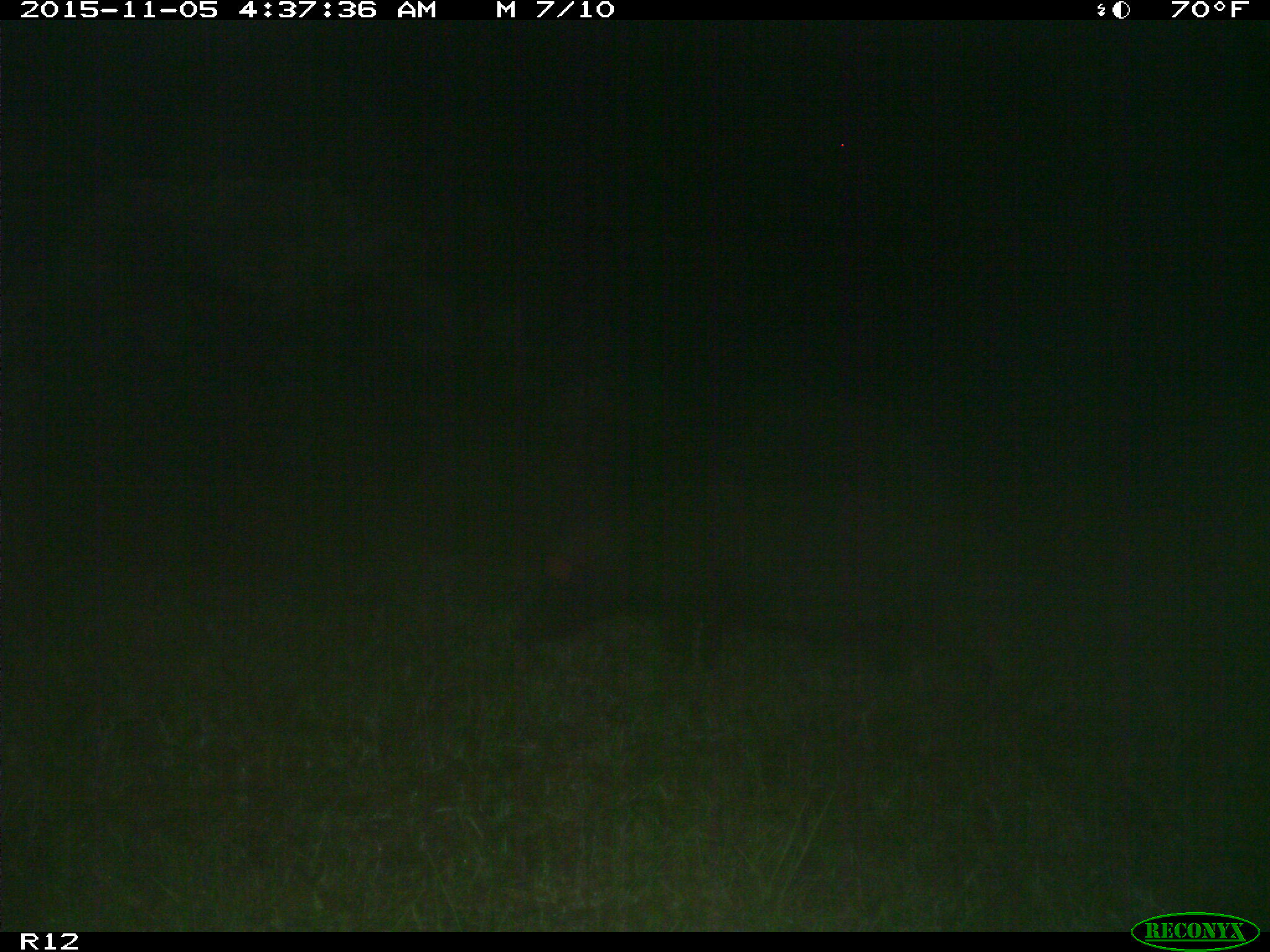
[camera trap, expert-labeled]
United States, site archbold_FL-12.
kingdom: Animalia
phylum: Chordata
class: Mammalia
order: Artiodactyla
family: Suidae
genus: Sus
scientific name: Sus scrofa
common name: wild boar